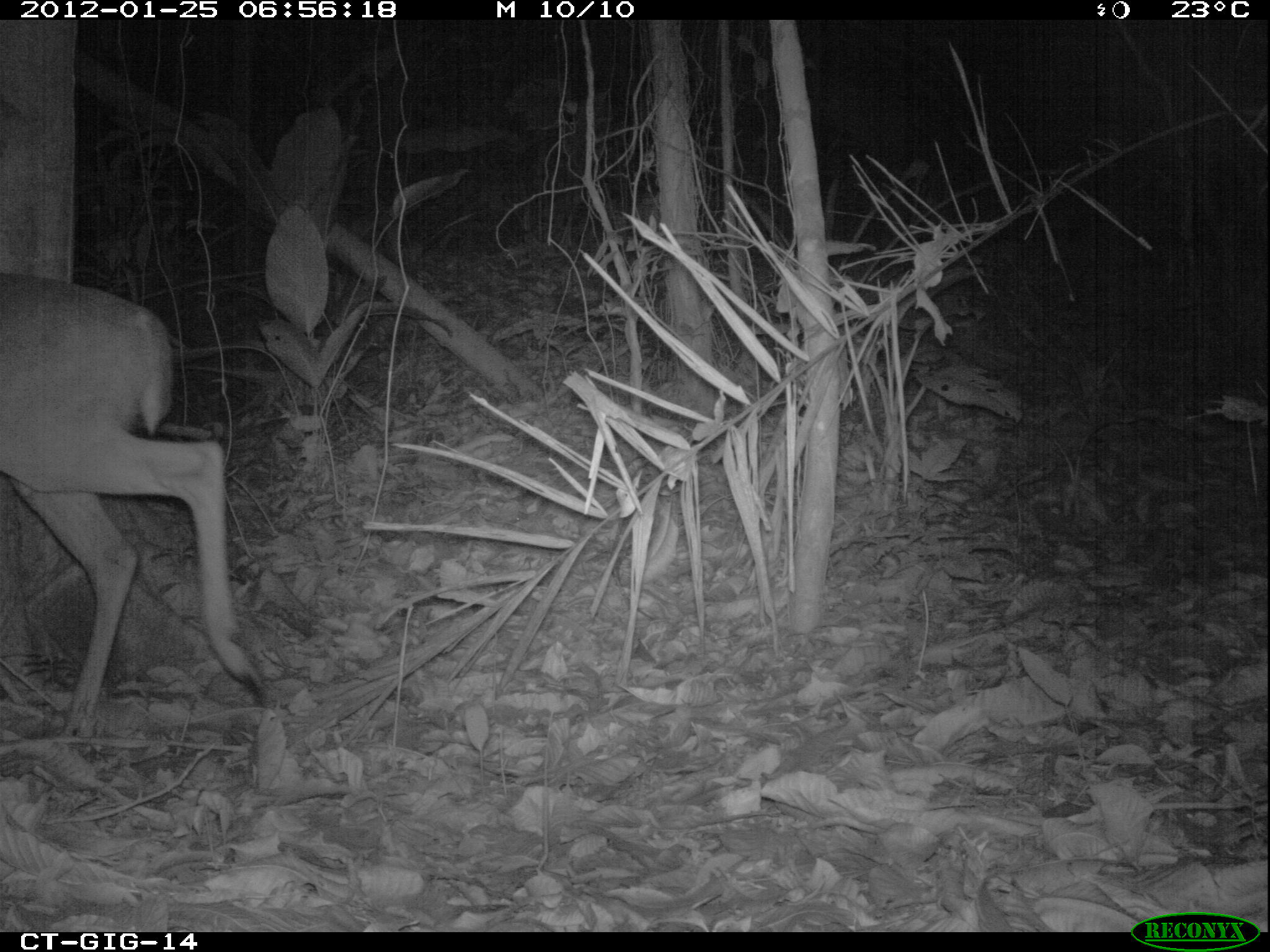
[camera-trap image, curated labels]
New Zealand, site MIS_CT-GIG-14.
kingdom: Animalia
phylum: Chordata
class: Mammalia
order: Artiodactyla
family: Cervidae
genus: Odocoileus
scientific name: Odocoileus virginianus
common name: white-tailed deer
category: white tailed deer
White tailed deer (white-tailed deer) (Odocoileus virginianus).